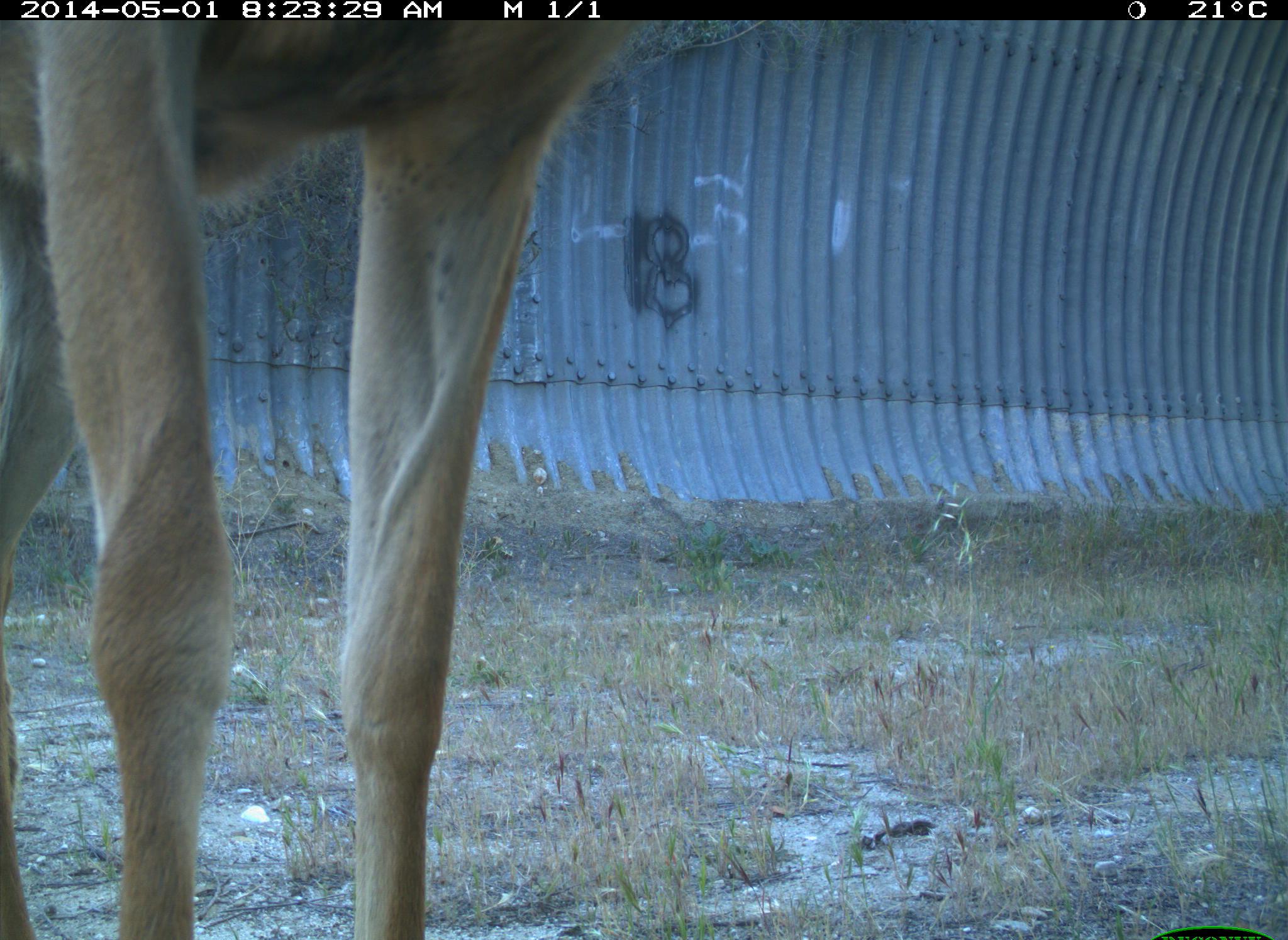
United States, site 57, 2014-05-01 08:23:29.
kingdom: Animalia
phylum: Chordata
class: Mammalia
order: Artiodactyla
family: Cervidae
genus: Odocoileus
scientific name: Odocoileus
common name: deer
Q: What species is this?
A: Deer (Odocoileus).